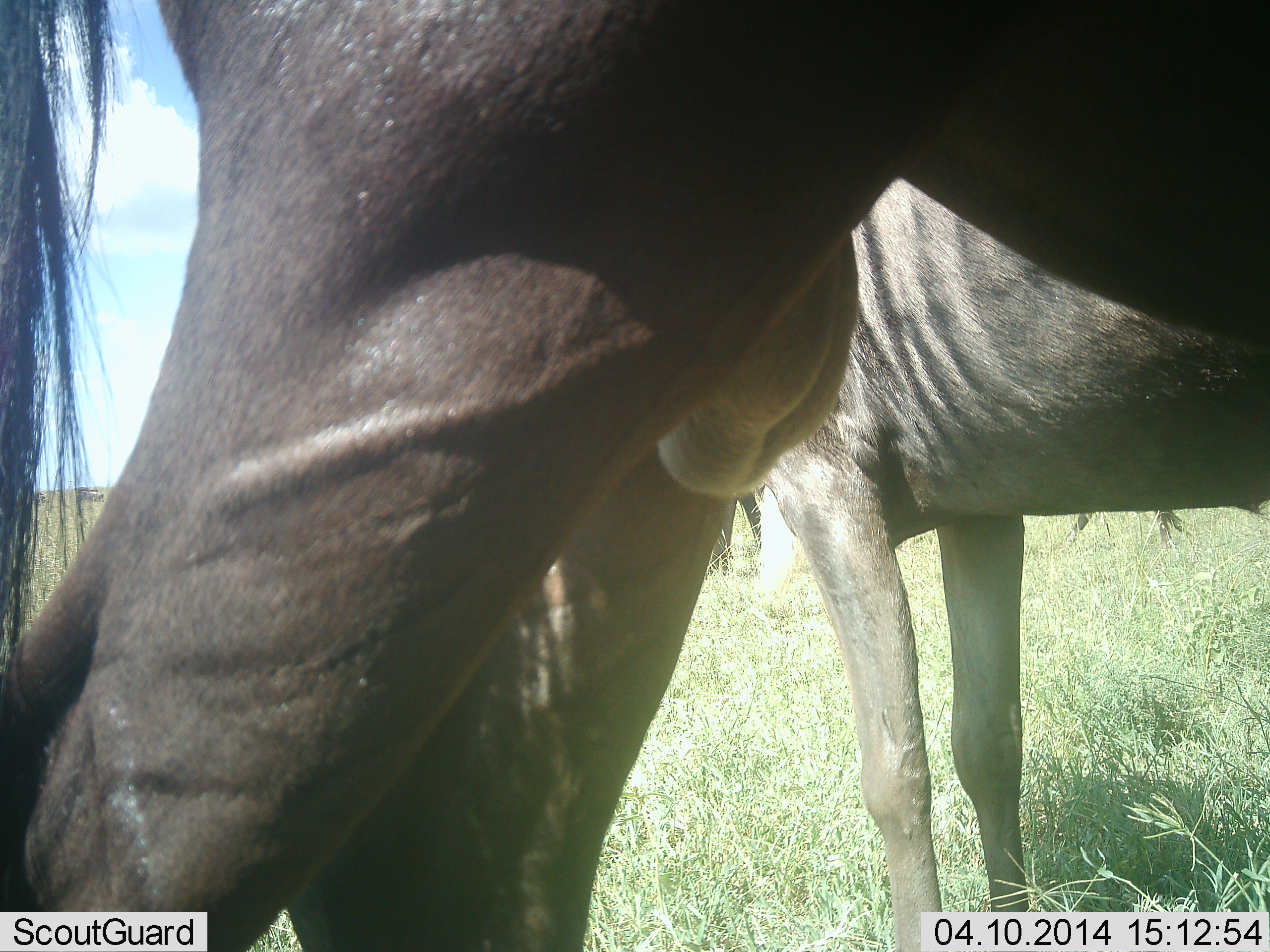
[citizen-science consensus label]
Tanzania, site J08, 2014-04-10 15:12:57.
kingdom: Animalia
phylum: Chordata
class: Mammalia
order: Artiodactyla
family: Bovidae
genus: Connochaetes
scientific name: Connochaetes taurinus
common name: blue wildebeest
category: wildebeest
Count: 2.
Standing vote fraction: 100%.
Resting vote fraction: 10%.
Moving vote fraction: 0%.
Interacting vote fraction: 0%.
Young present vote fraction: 0%.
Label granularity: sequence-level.